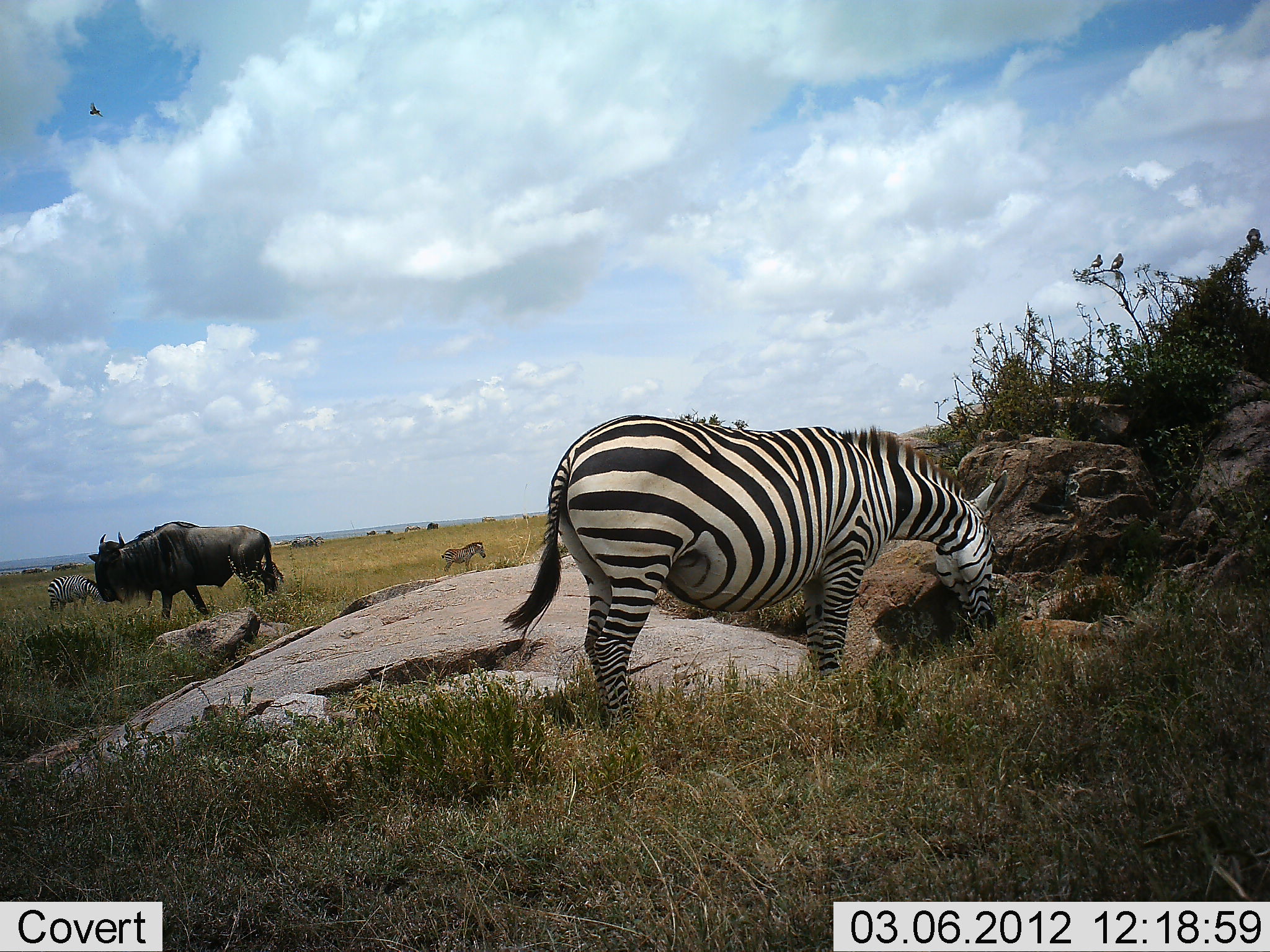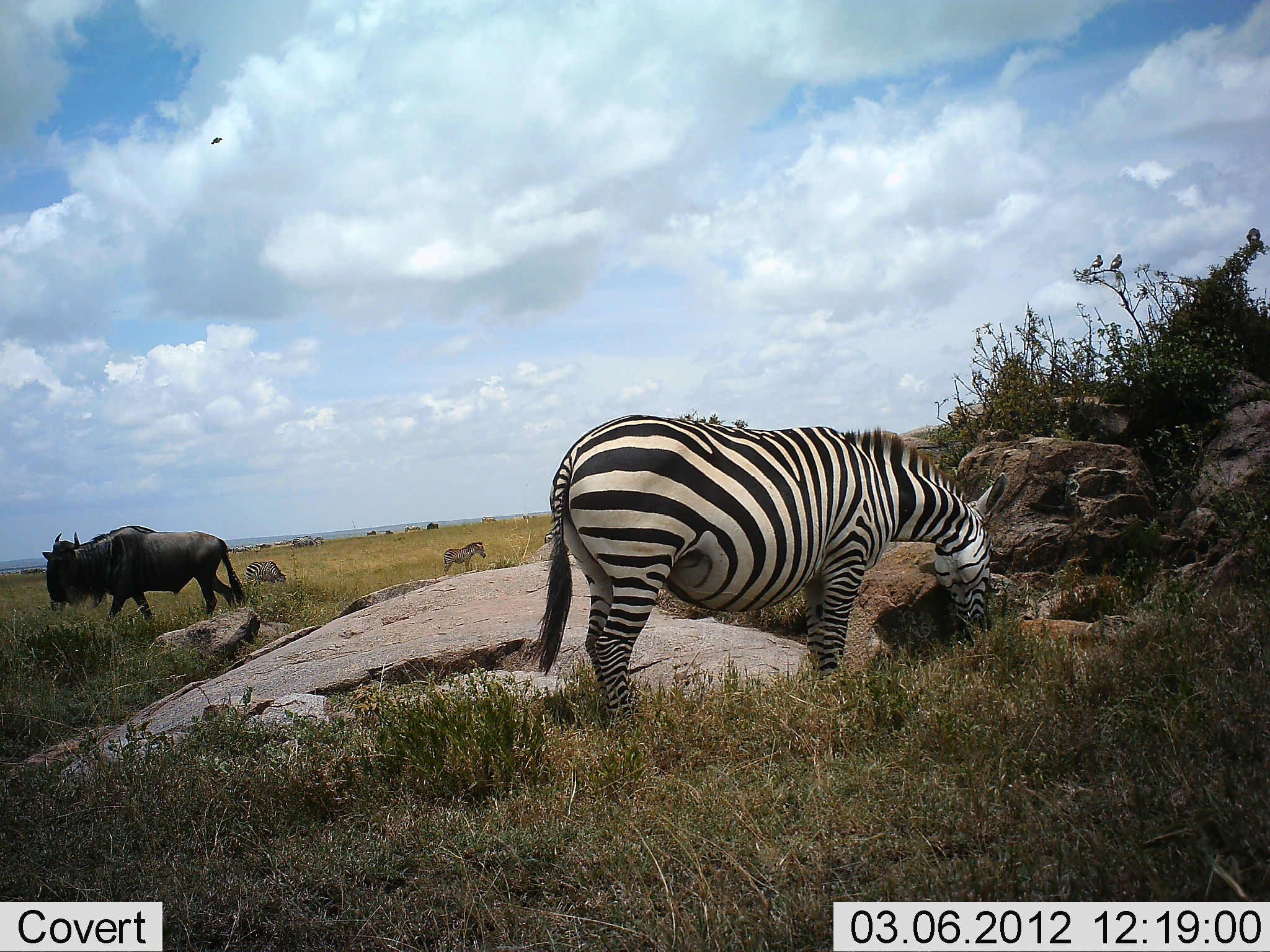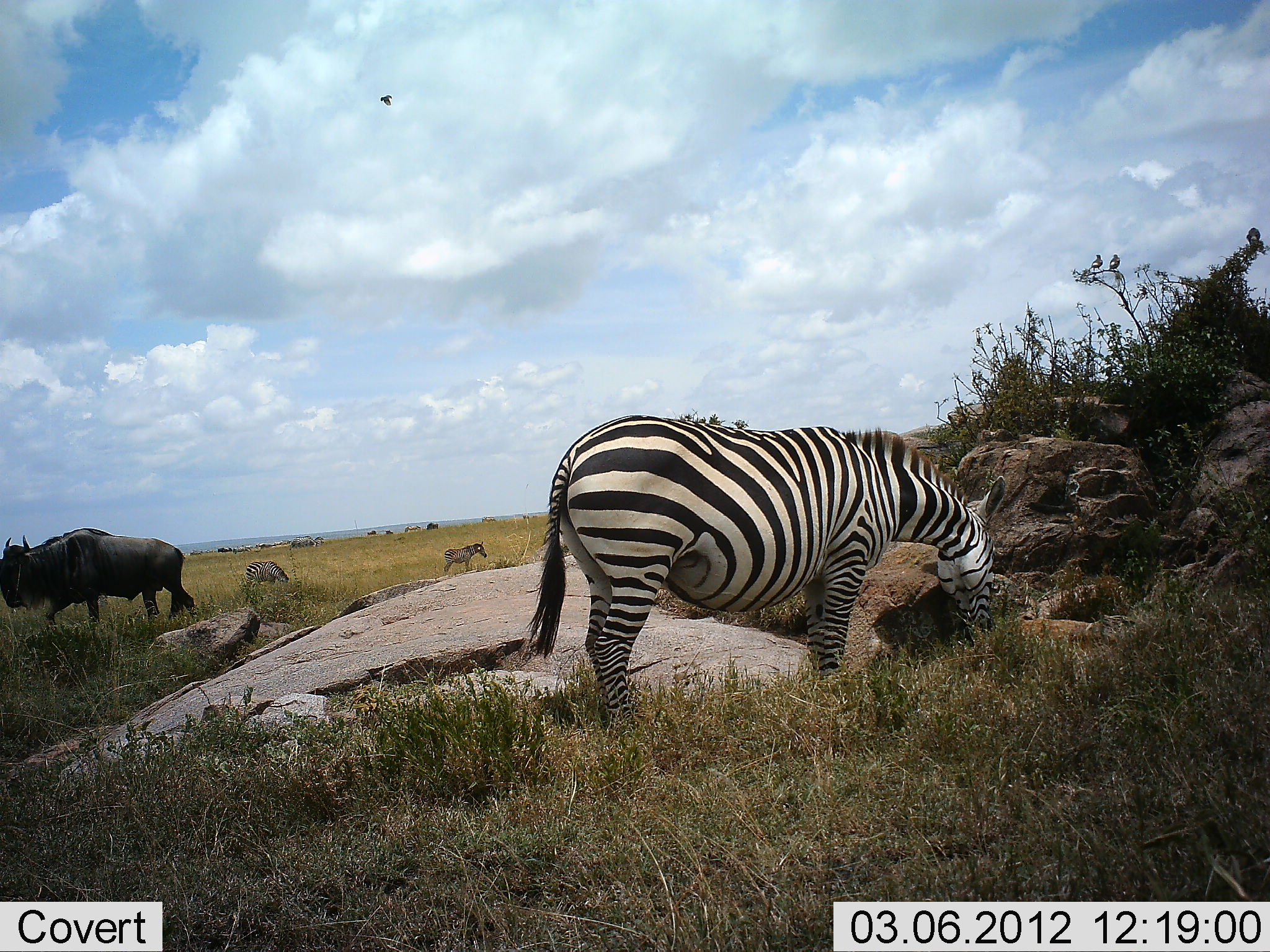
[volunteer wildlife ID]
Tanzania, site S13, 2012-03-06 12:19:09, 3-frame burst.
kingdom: Animalia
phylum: Chordata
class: Mammalia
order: Artiodactyla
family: Bovidae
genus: Connochaetes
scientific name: Connochaetes taurinus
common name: blue wildebeest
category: wildebeest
Wildebeest (blue wildebeest) (Connochaetes taurinus), count 1. Behavior (volunteer vote fractions): standing 13%, resting 0%, moving 90%, interacting 0%. Young present (vote fraction): 0%. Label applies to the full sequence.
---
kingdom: Animalia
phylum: Chordata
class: Mammalia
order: Perissodactyla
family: Equidae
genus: Equus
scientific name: Equus quagga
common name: plains zebra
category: zebra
Zebra (plains zebra) (Equus quagga), count 4. Behavior (volunteer vote fractions): standing 70%, resting 0%, moving 6%, interacting 0%. Young present (vote fraction): 9%. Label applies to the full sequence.